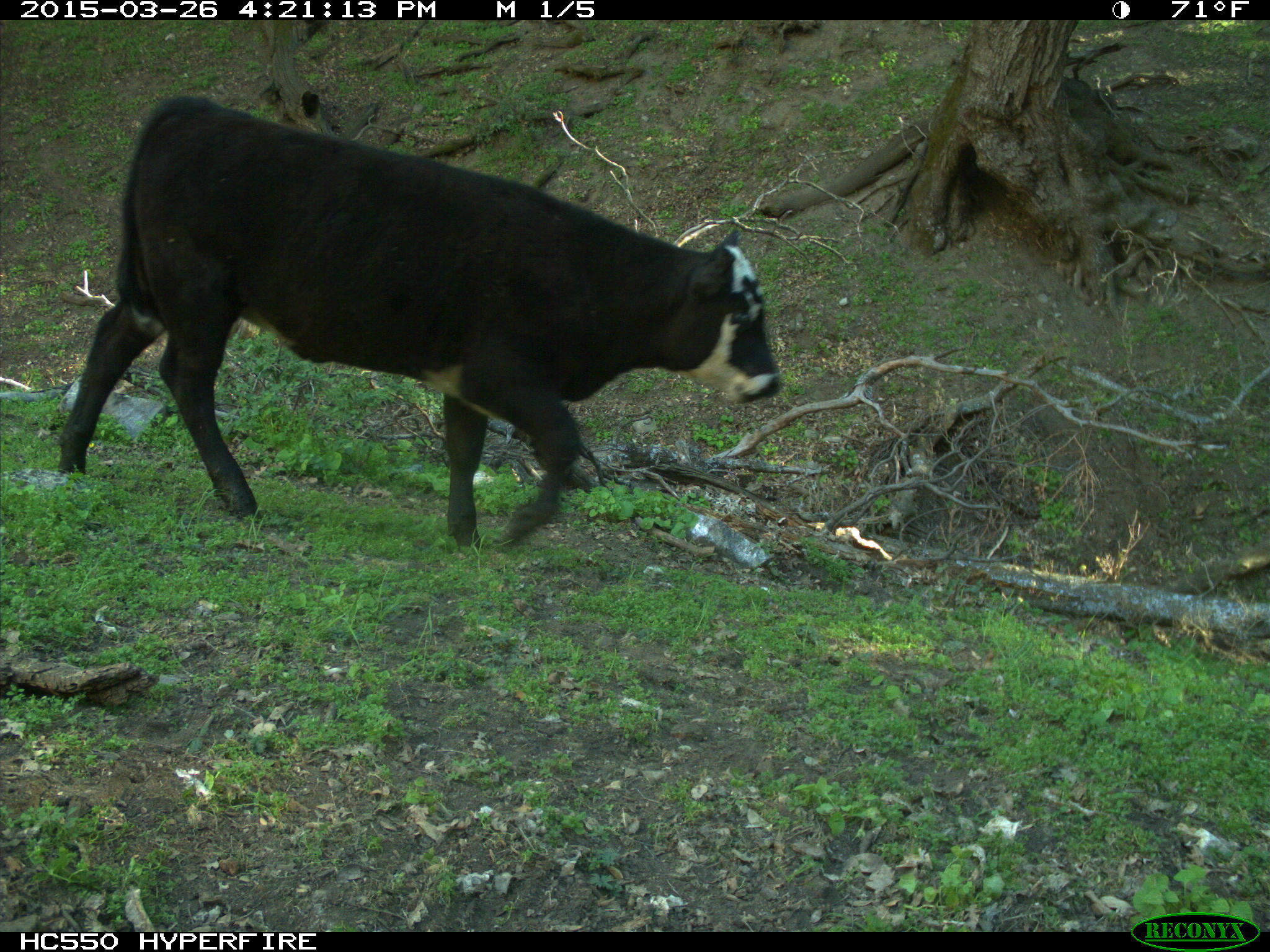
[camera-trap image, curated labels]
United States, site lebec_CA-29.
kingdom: Animalia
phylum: Chordata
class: Mammalia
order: Artiodactyla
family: Bovidae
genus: Bos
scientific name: Bos taurus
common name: domestic cow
Bos taurus (domestic cow).